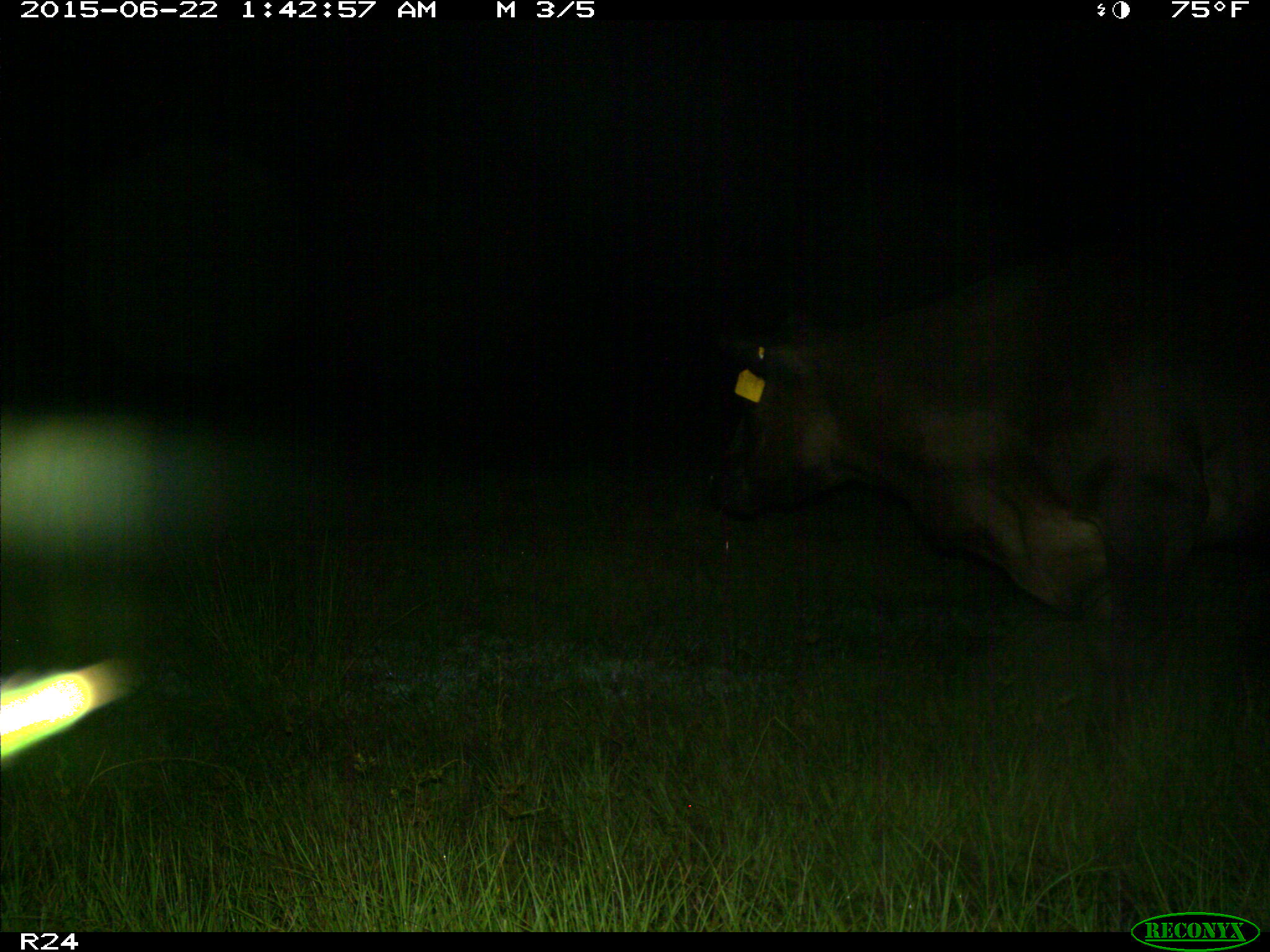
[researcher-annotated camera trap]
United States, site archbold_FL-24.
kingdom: Animalia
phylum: Chordata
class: Mammalia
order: Artiodactyla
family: Bovidae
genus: Bos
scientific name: Bos taurus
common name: domestic cow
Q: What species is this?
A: Bos taurus (domestic cow).